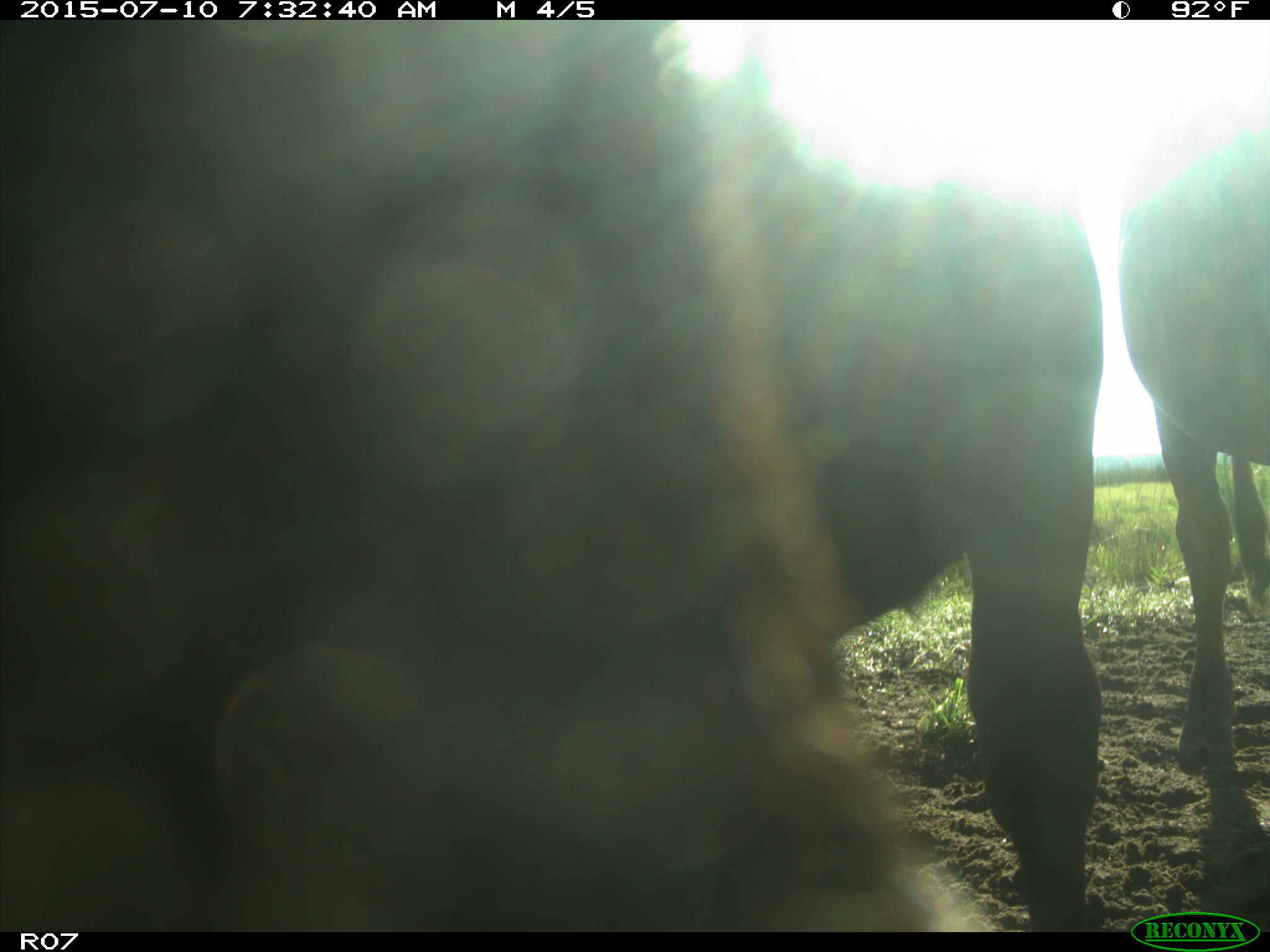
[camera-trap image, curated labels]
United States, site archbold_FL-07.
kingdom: Animalia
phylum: Chordata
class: Mammalia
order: Artiodactyla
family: Bovidae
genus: Bos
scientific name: Bos taurus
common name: domestic cow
Bos taurus (domestic cow).